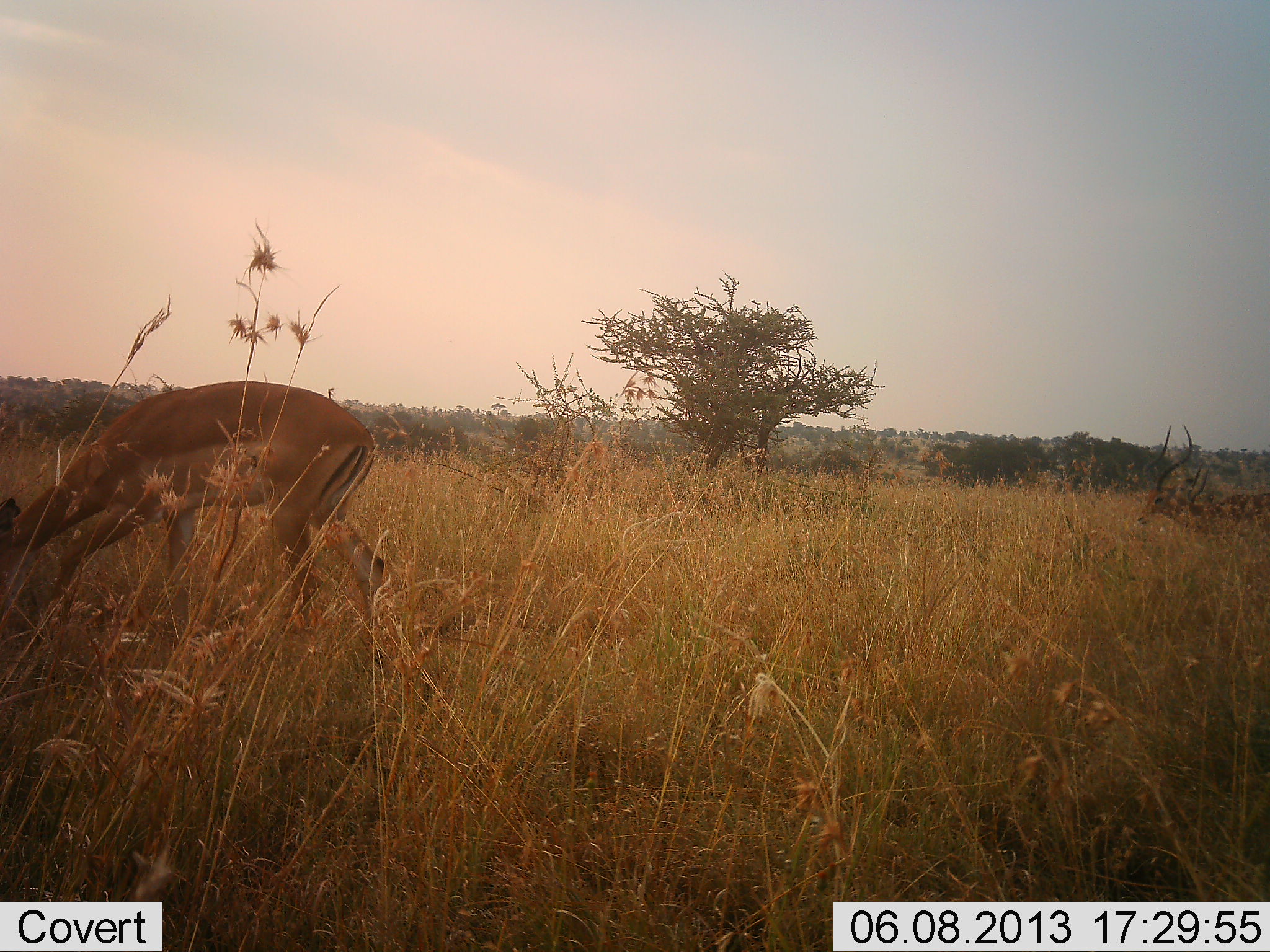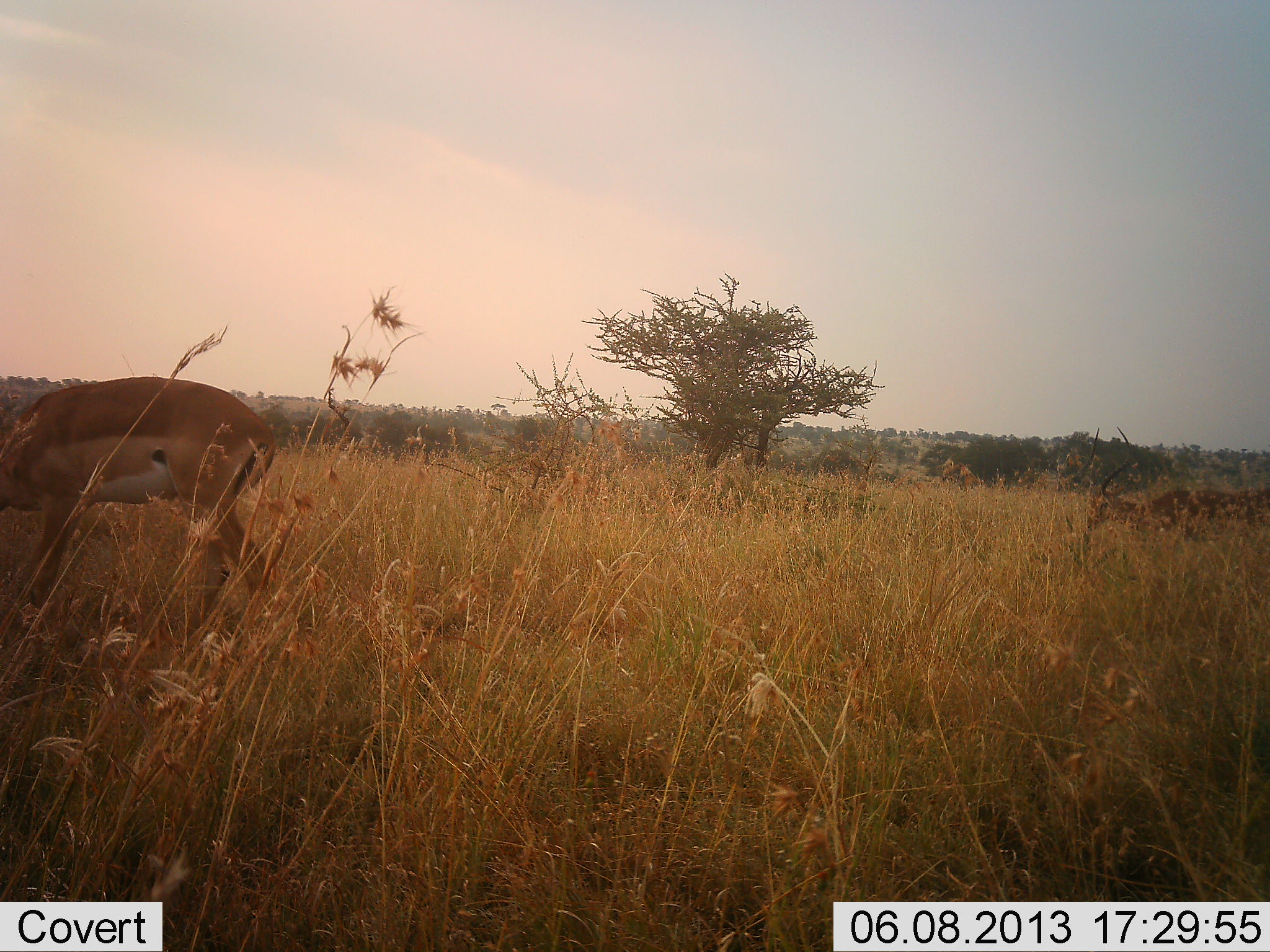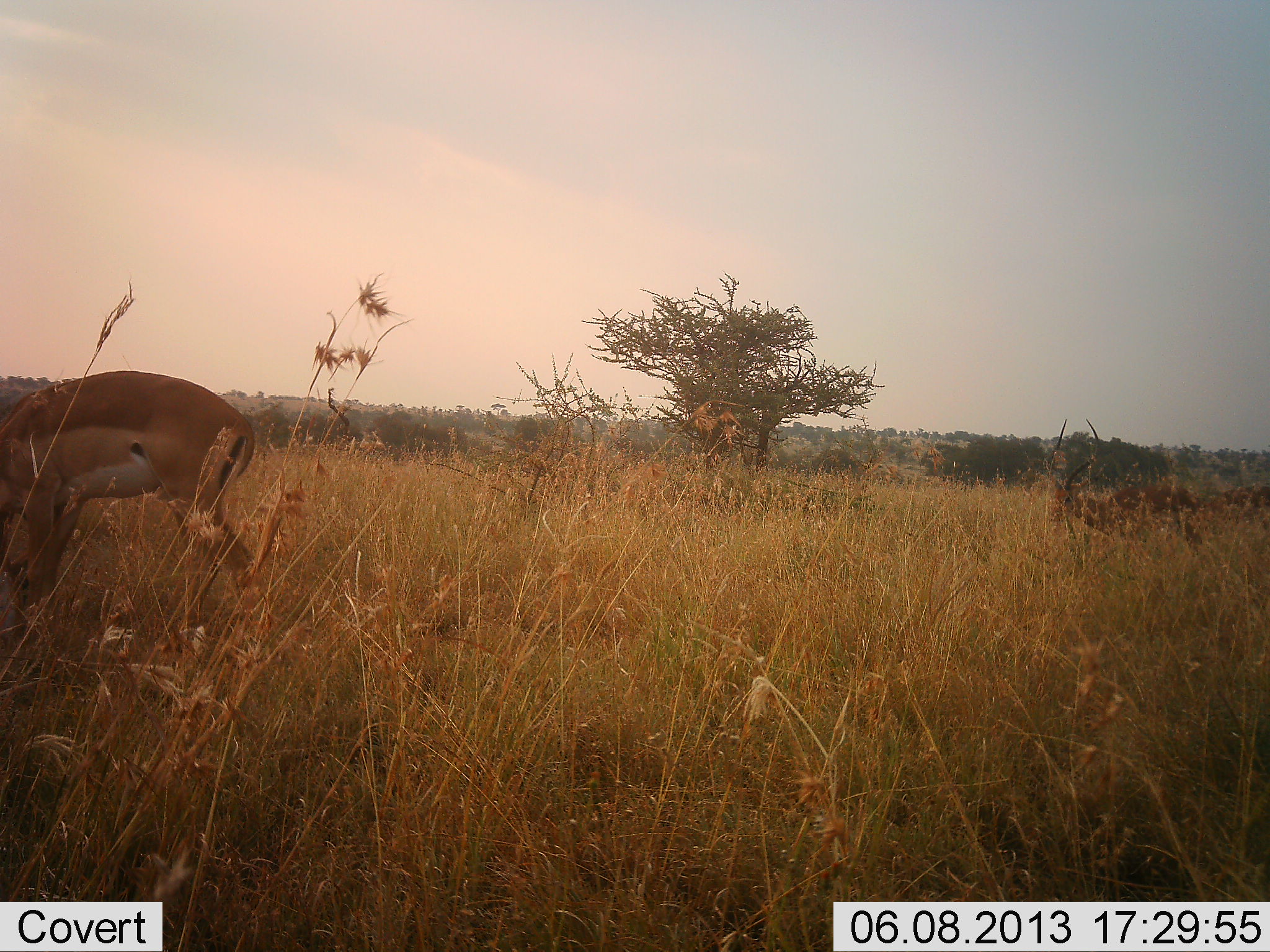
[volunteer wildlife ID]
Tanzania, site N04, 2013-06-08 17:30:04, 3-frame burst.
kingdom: Animalia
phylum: Chordata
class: Mammalia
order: Artiodactyla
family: Bovidae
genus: Aepyceros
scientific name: Aepyceros melampus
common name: impala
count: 2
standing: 20%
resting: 0%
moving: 50%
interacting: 0%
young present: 0%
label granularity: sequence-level